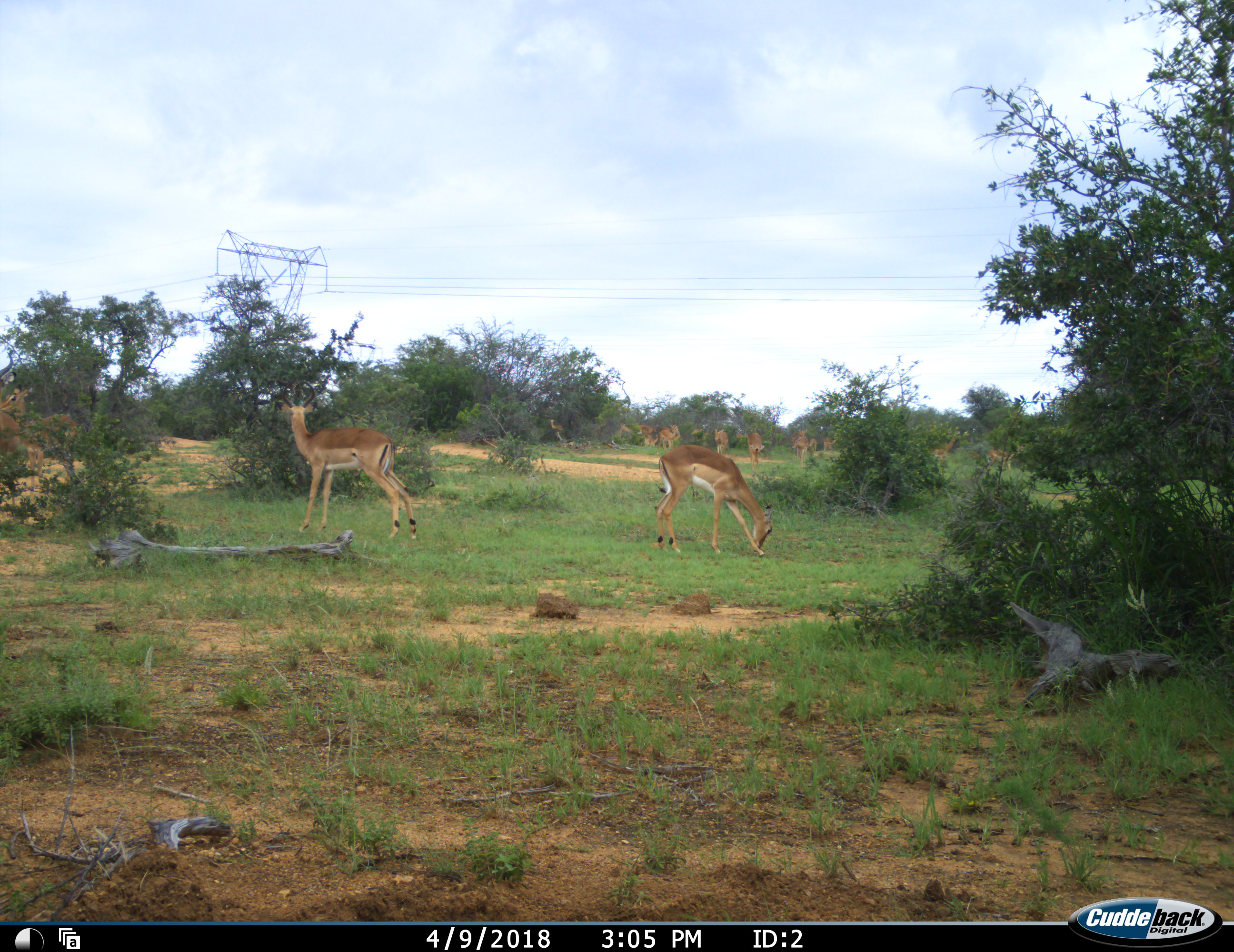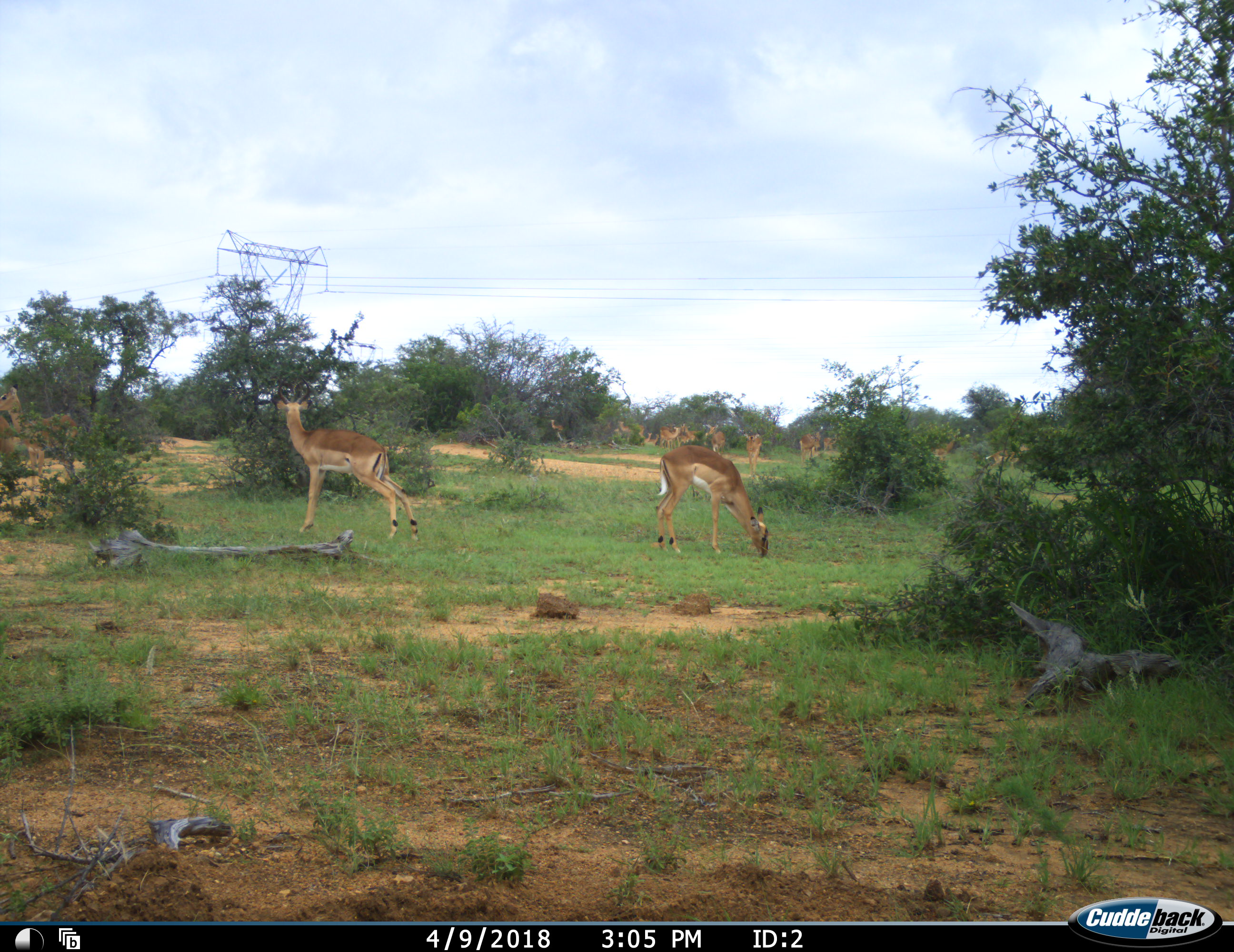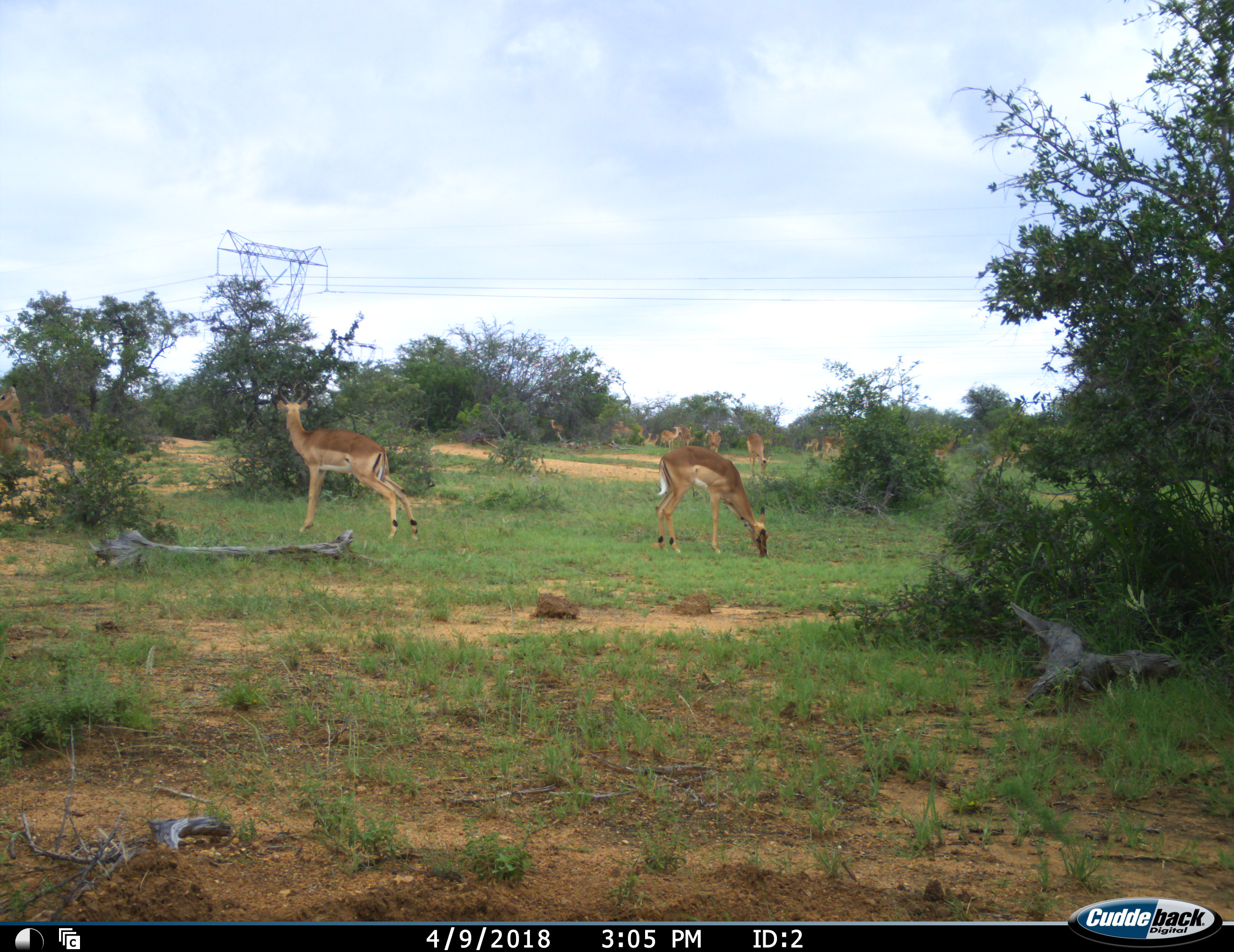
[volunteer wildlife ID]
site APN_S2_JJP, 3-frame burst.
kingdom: Animalia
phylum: Chordata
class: Mammalia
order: Artiodactyla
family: Bovidae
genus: Aepyceros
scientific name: Aepyceros melampus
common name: impala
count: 11-50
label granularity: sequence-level